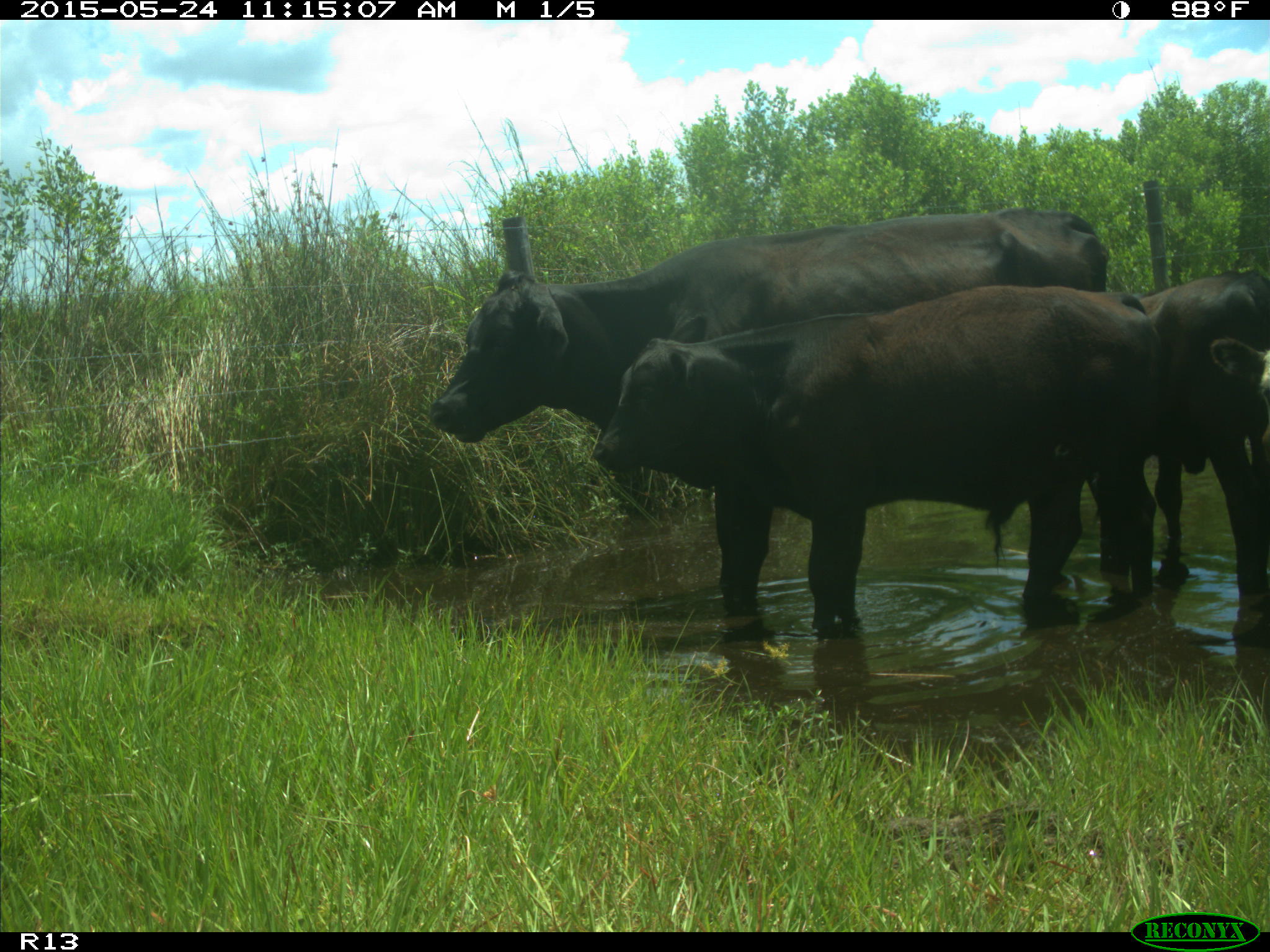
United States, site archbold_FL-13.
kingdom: Animalia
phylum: Chordata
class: Mammalia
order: Artiodactyla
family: Bovidae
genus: Bos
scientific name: Bos taurus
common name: domestic cow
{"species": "Bos taurus (domestic cow)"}